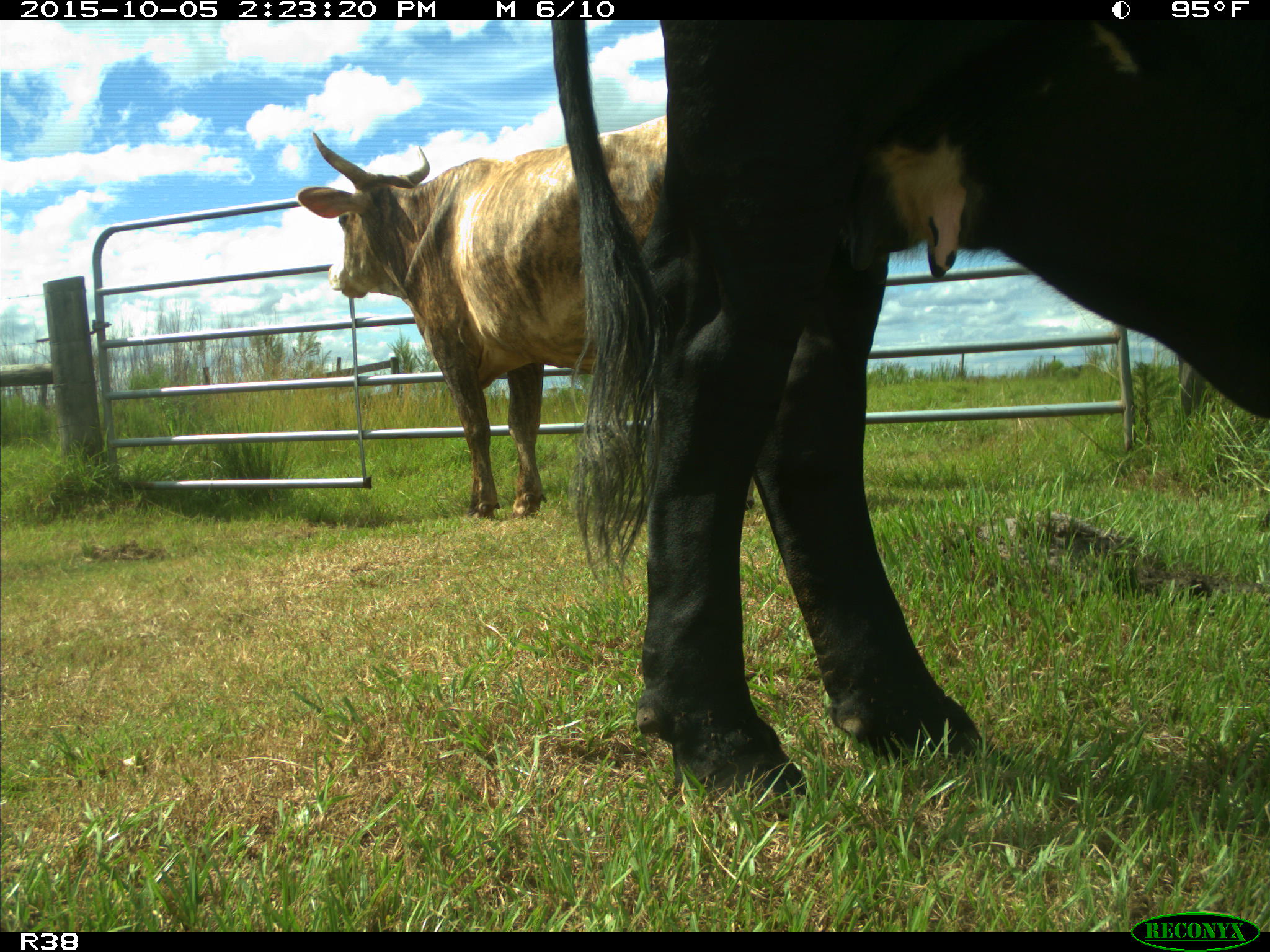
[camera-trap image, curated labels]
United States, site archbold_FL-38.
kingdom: Animalia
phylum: Chordata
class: Mammalia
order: Artiodactyla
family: Bovidae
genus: Bos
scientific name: Bos taurus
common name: domestic cow